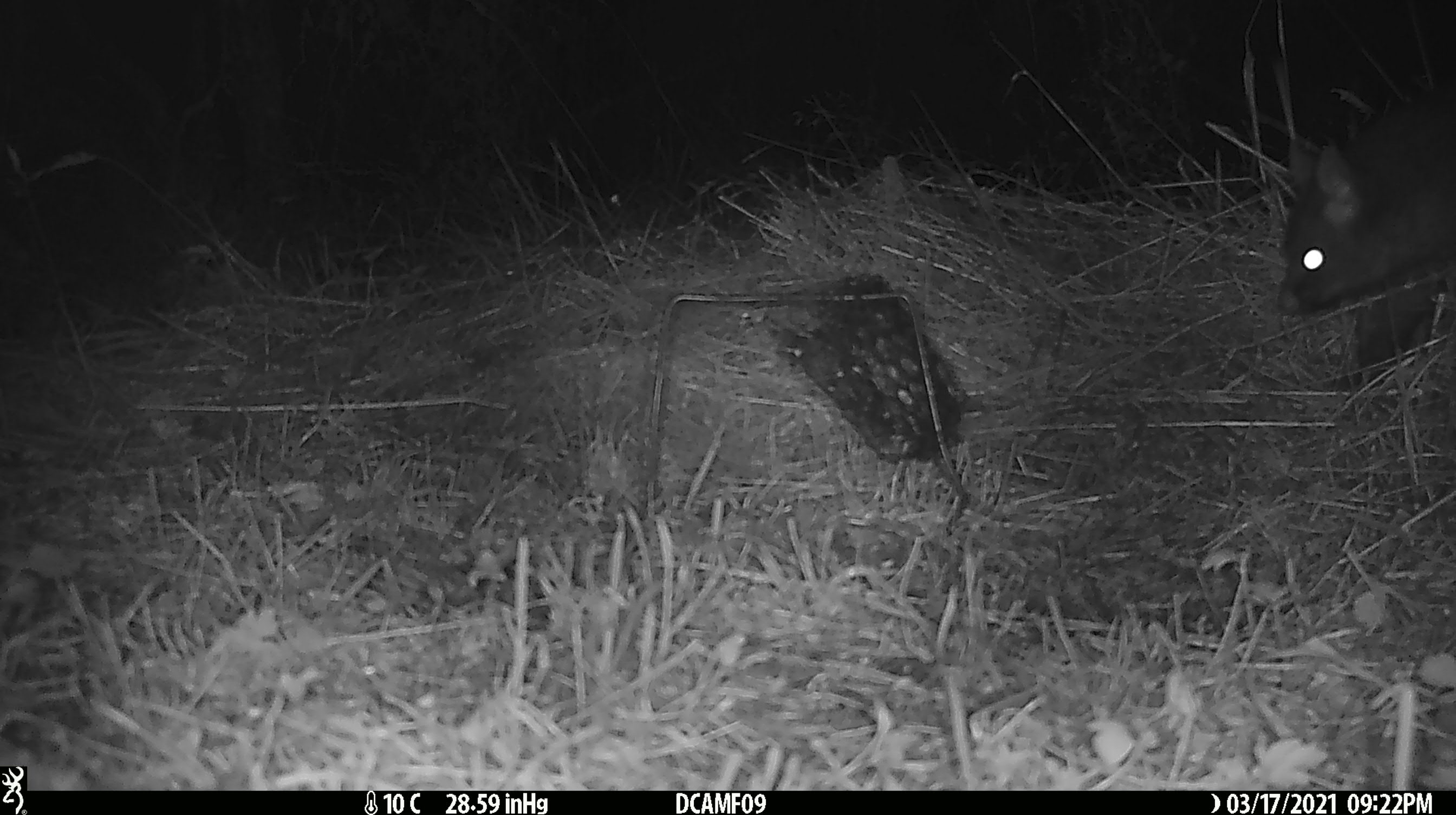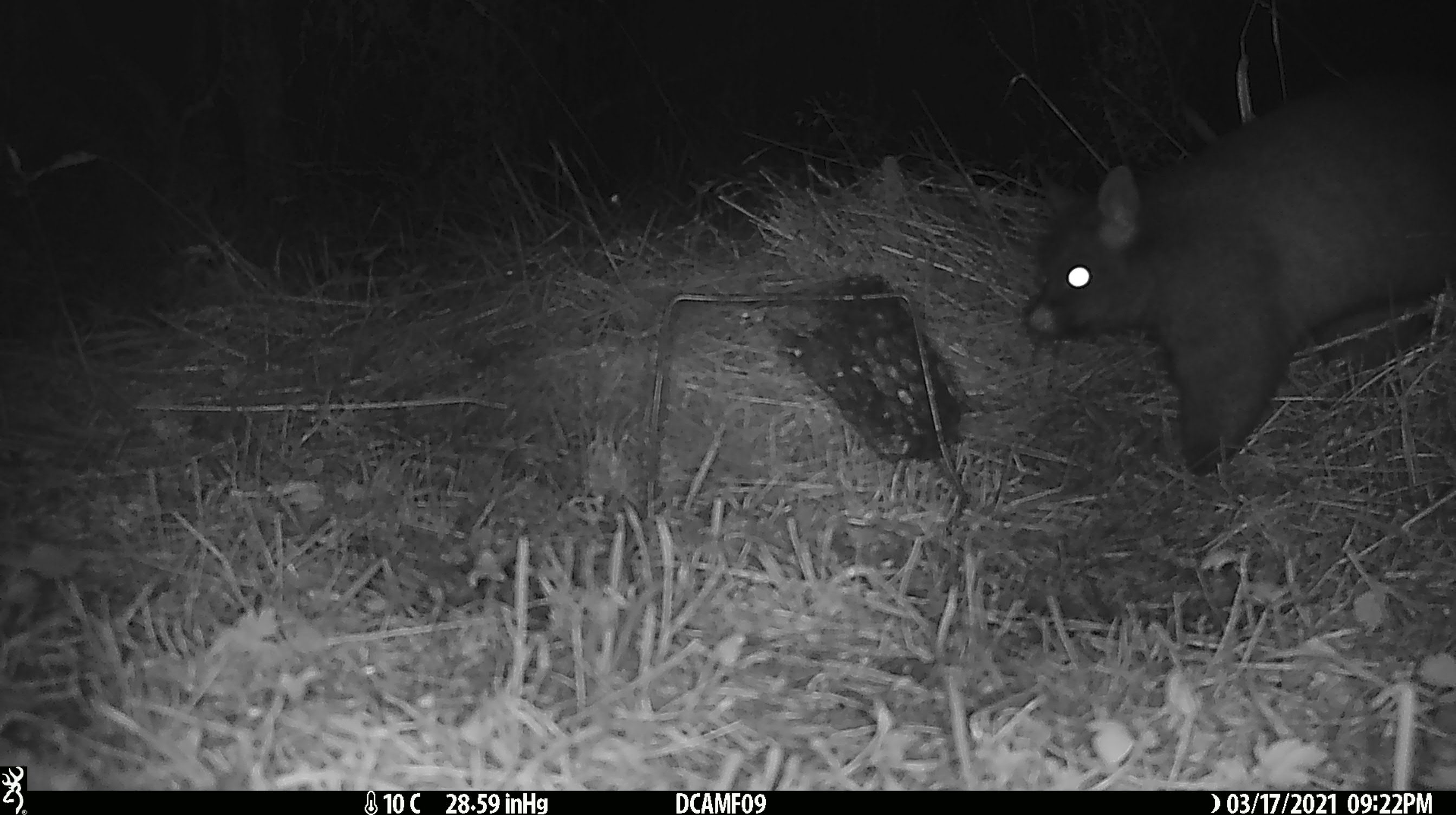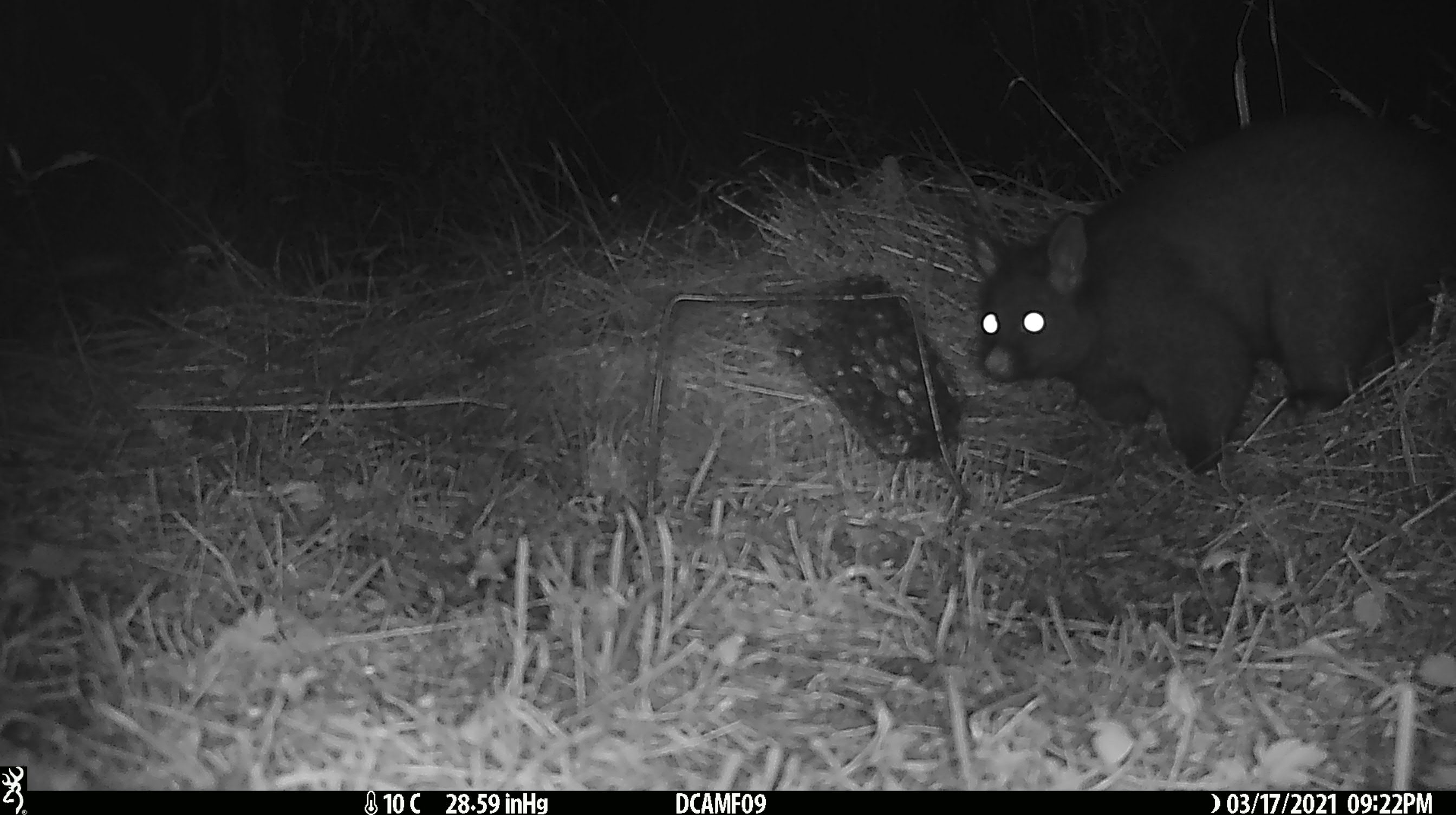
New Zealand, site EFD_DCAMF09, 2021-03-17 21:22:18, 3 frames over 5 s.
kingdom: Animalia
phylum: Chordata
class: Mammalia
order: Diprotodontia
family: Phalangeridae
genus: Trichosurus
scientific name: Trichosurus vulpecula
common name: common brushtail possum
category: possum